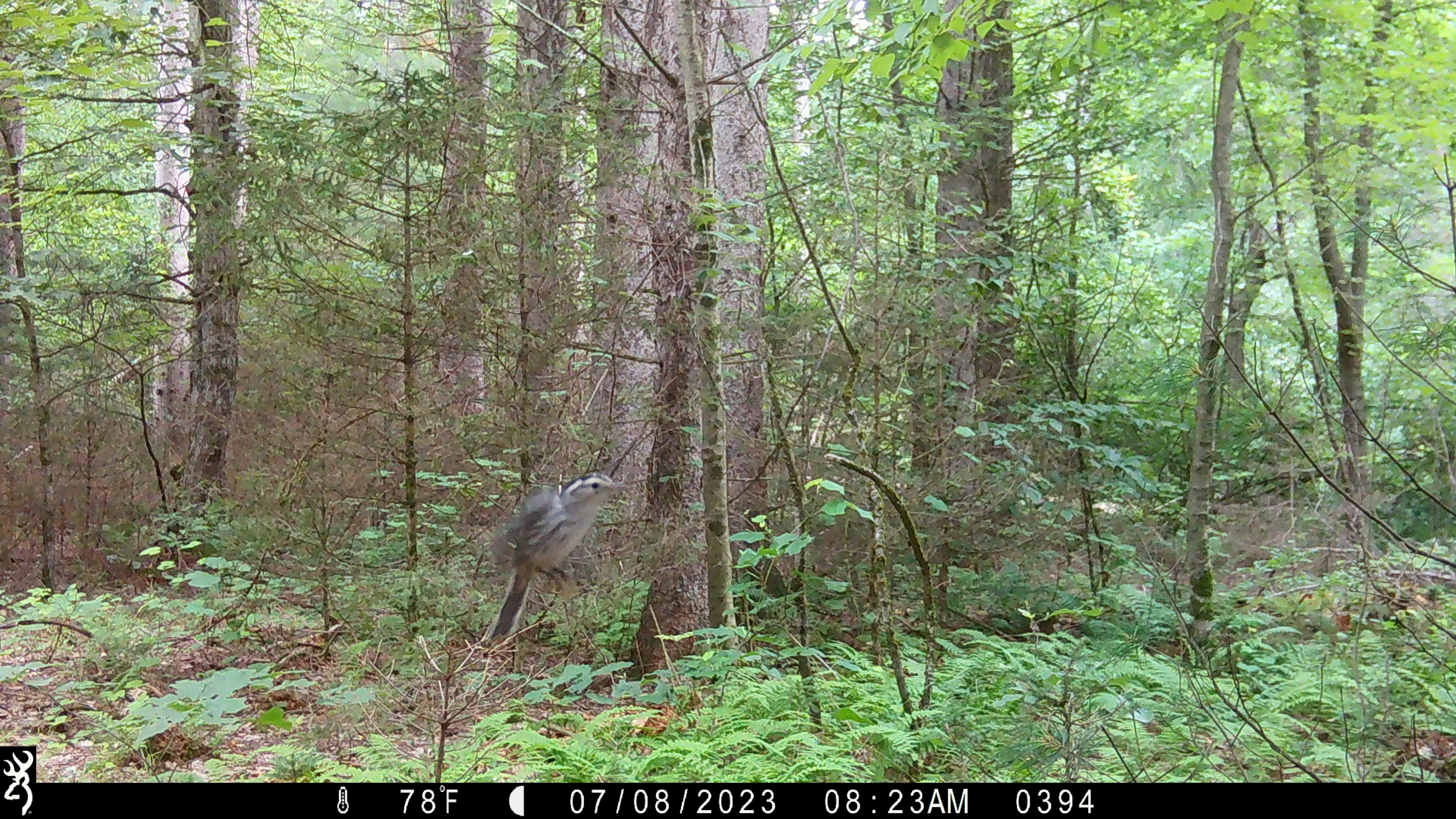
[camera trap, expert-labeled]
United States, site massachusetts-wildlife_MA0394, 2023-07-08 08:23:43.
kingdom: Animalia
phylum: Chordata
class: Aves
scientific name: Aves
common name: bird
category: bird sp.